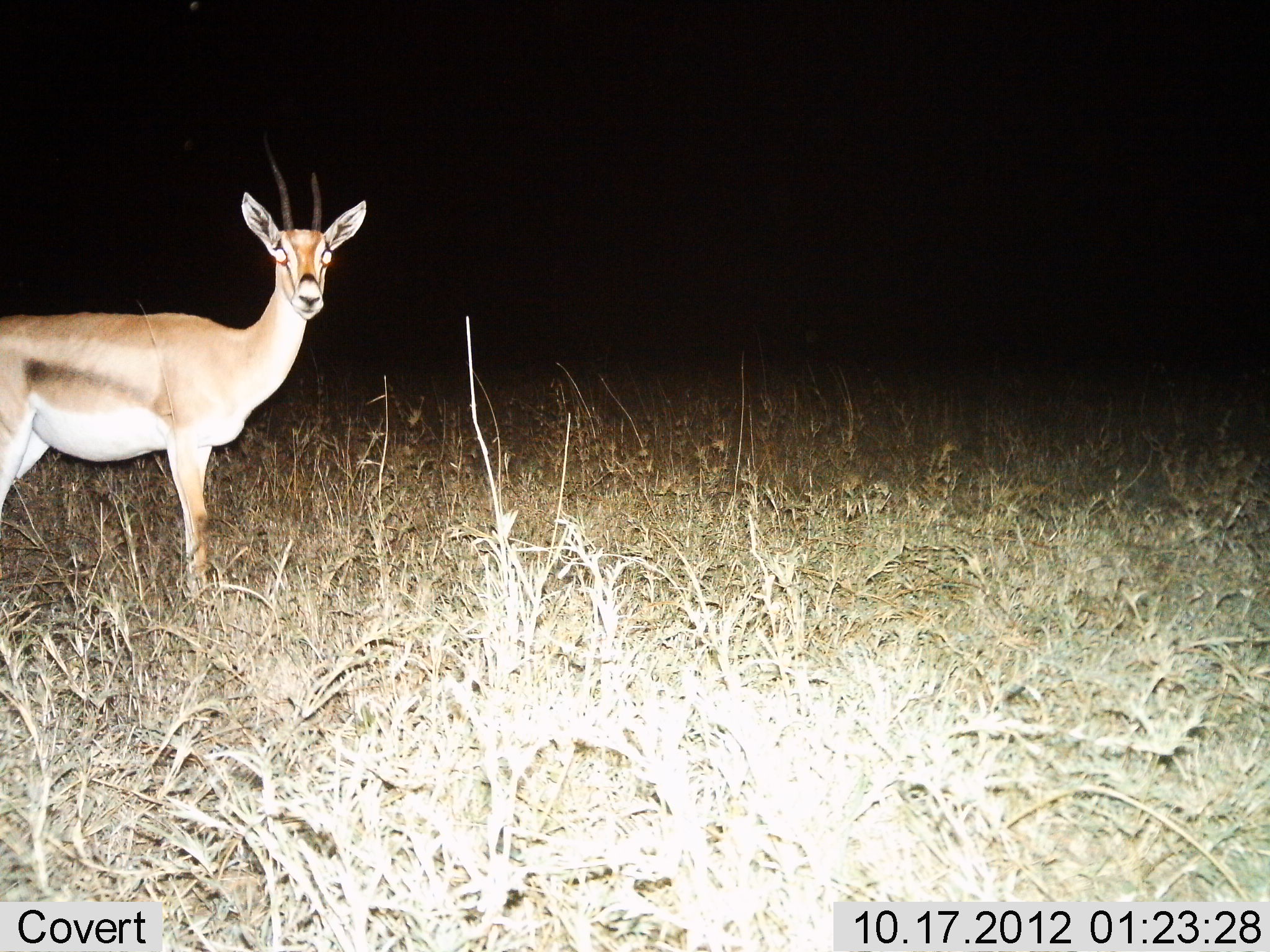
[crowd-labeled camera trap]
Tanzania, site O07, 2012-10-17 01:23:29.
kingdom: Animalia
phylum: Chordata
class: Mammalia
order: Artiodactyla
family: Bovidae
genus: Nanger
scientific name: Nanger granti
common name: grant's gazelle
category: gazellegrants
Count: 1.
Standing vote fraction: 100%.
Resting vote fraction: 0%.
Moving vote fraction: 0%.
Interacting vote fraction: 0%.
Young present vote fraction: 0%.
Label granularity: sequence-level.